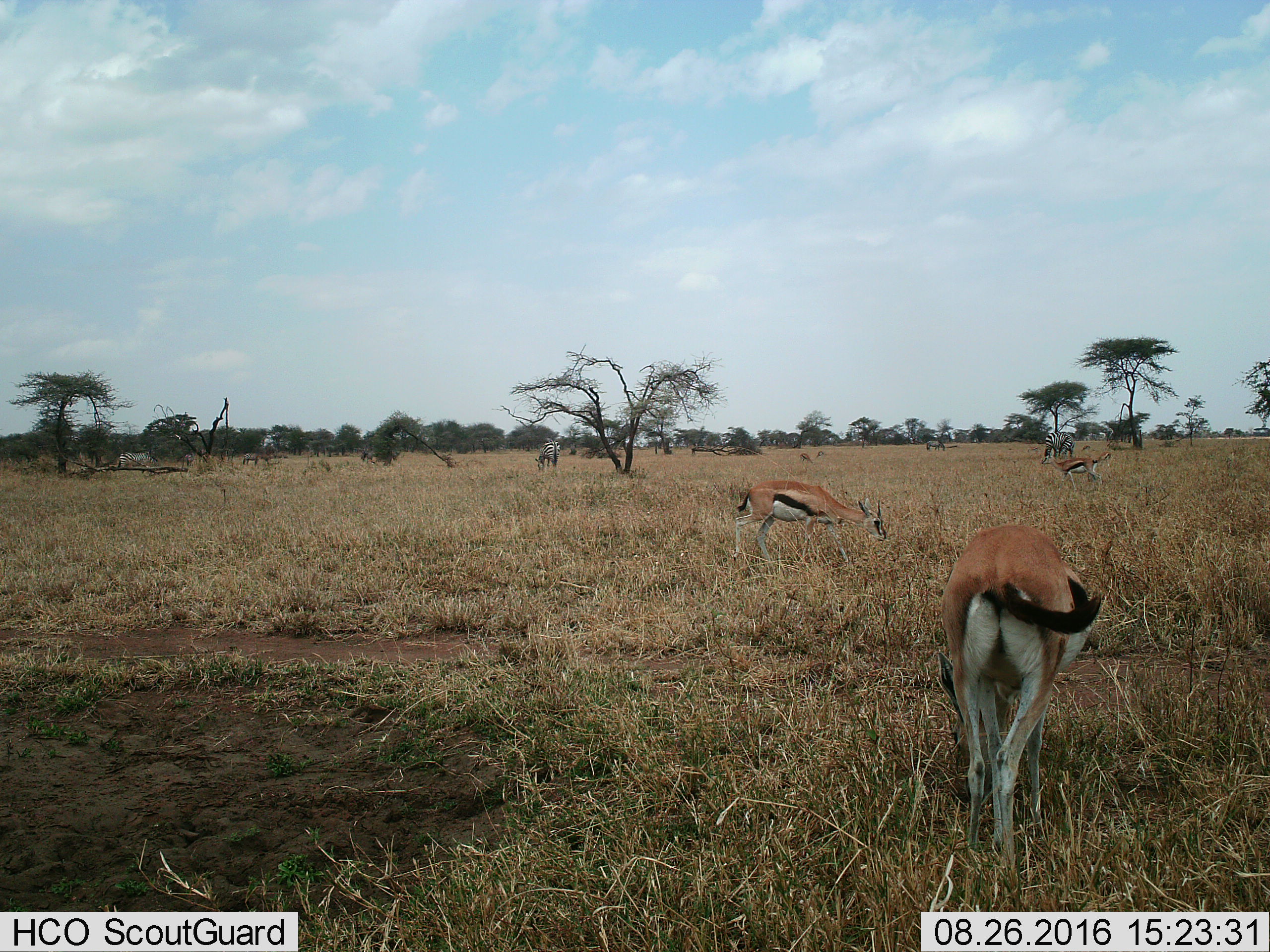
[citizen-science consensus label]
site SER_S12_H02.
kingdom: Animalia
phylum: Chordata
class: Mammalia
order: Artiodactyla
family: Bovidae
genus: Eudorcas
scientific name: Eudorcas thomsonii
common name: thomson's gazelle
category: gazellethomsons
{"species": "gazellethomsons (thomson's gazelle) (Eudorcas thomsonii)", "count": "4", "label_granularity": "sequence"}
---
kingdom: Animalia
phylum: Chordata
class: Mammalia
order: Perissodactyla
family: Equidae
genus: Equus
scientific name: Equus quagga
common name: plains zebra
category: zebraplains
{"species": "zebraplains (plains zebra) (Equus quagga)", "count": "6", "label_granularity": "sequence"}